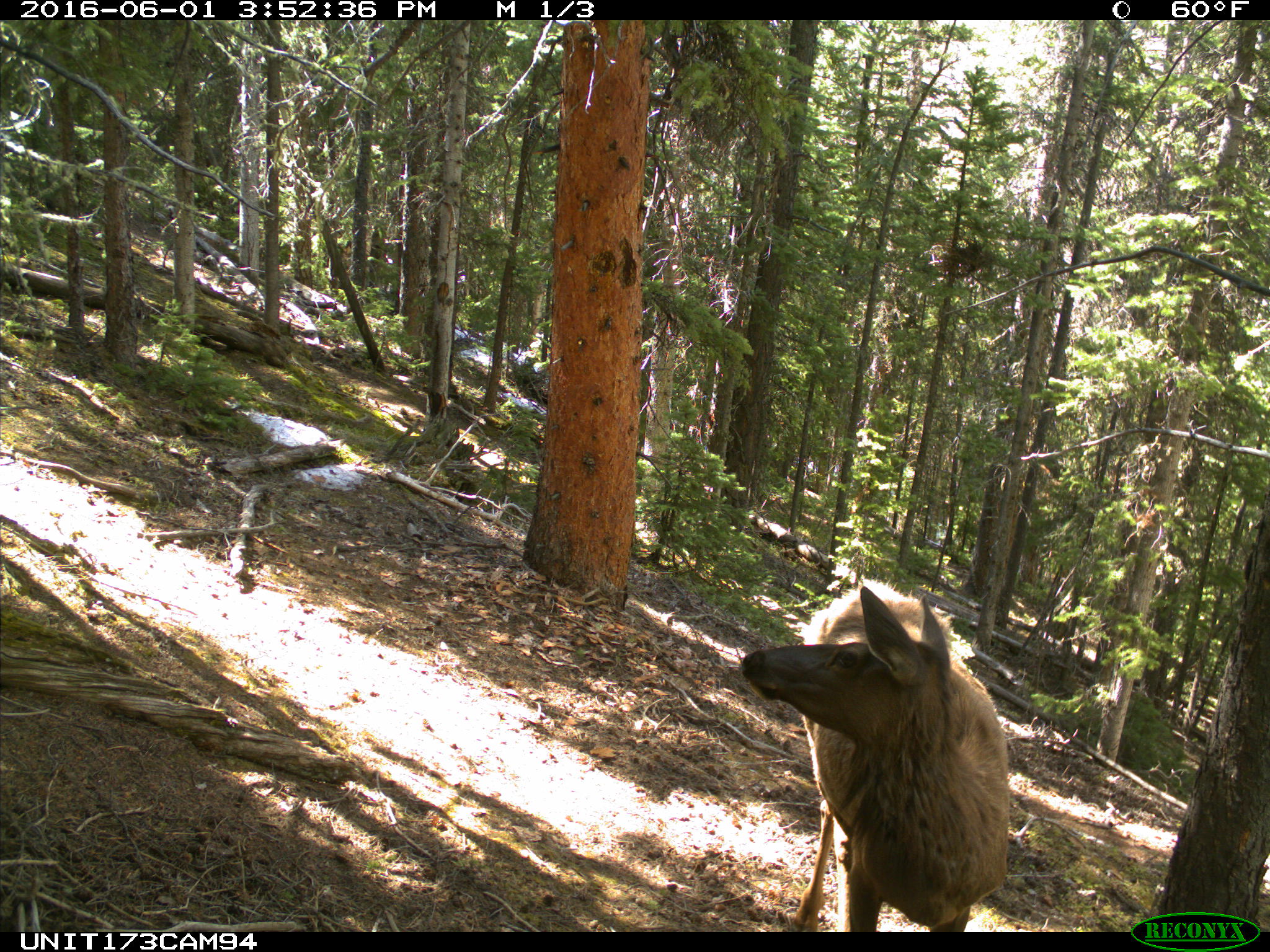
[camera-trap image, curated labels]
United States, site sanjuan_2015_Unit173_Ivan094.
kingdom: Animalia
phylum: Chordata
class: Mammalia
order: Artiodactyla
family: Cervidae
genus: Cervus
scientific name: Cervus elaphus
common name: red deer